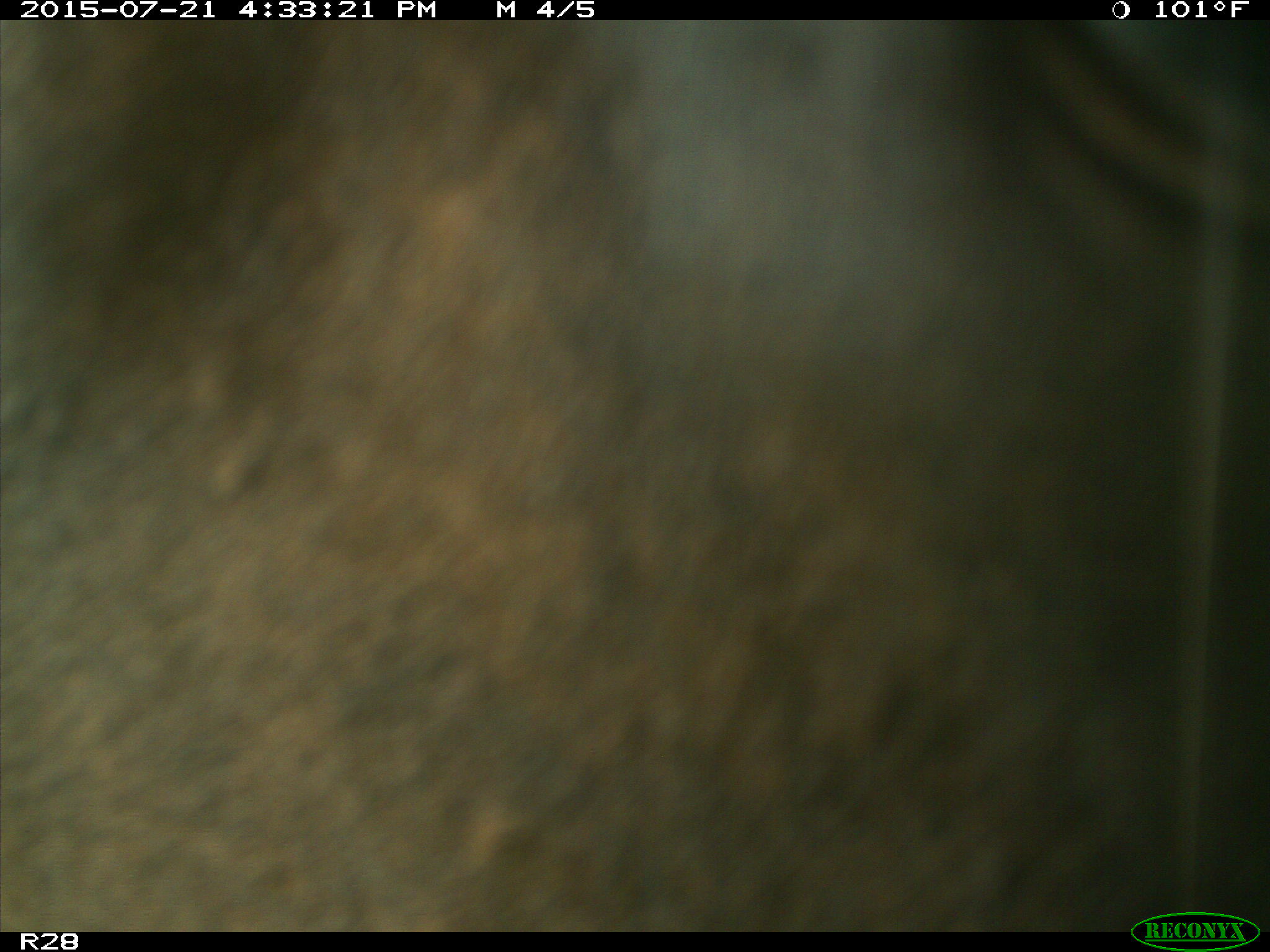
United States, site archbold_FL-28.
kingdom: Animalia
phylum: Chordata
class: Mammalia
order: Artiodactyla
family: Bovidae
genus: Bos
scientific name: Bos taurus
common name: domestic cow